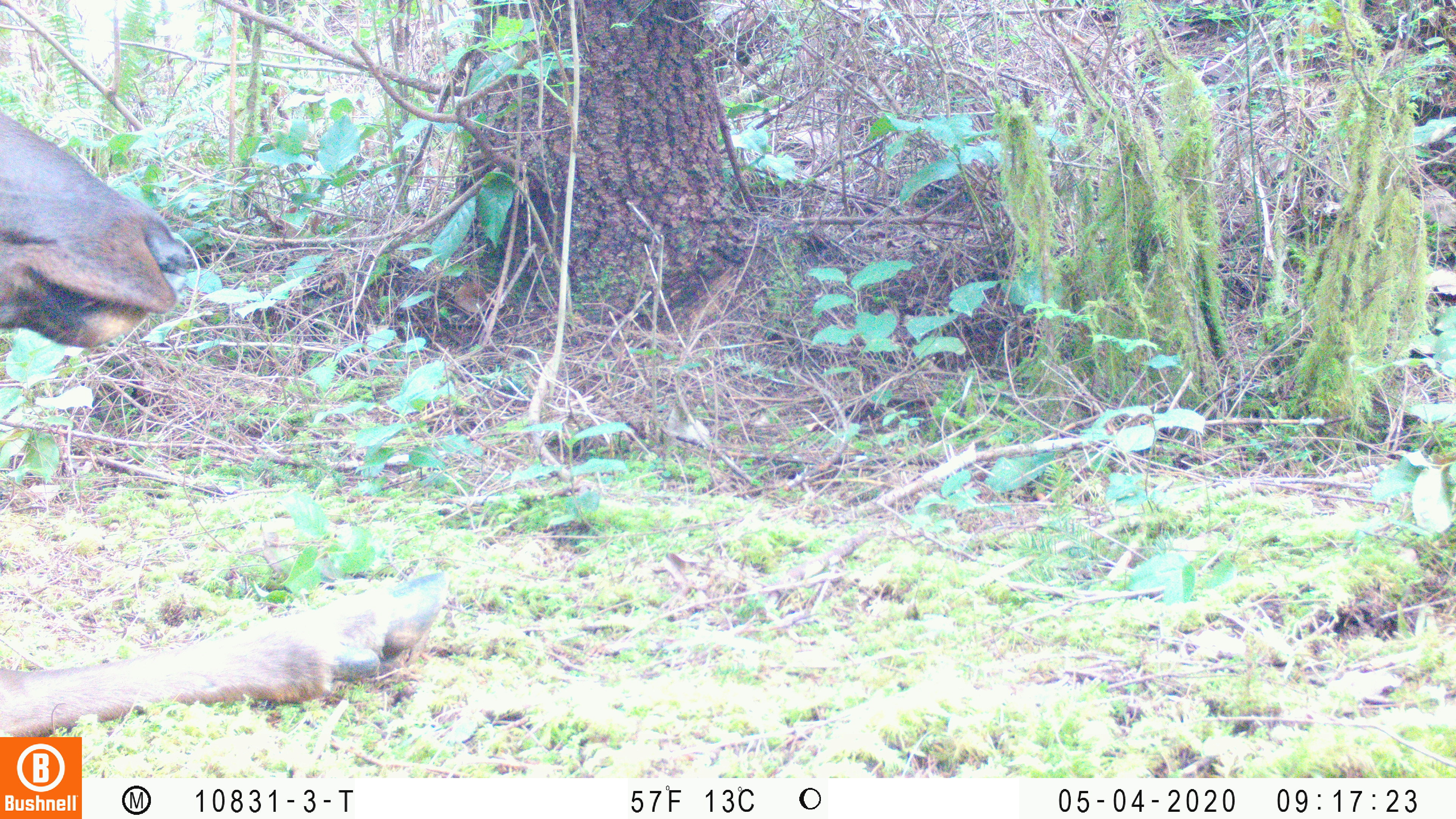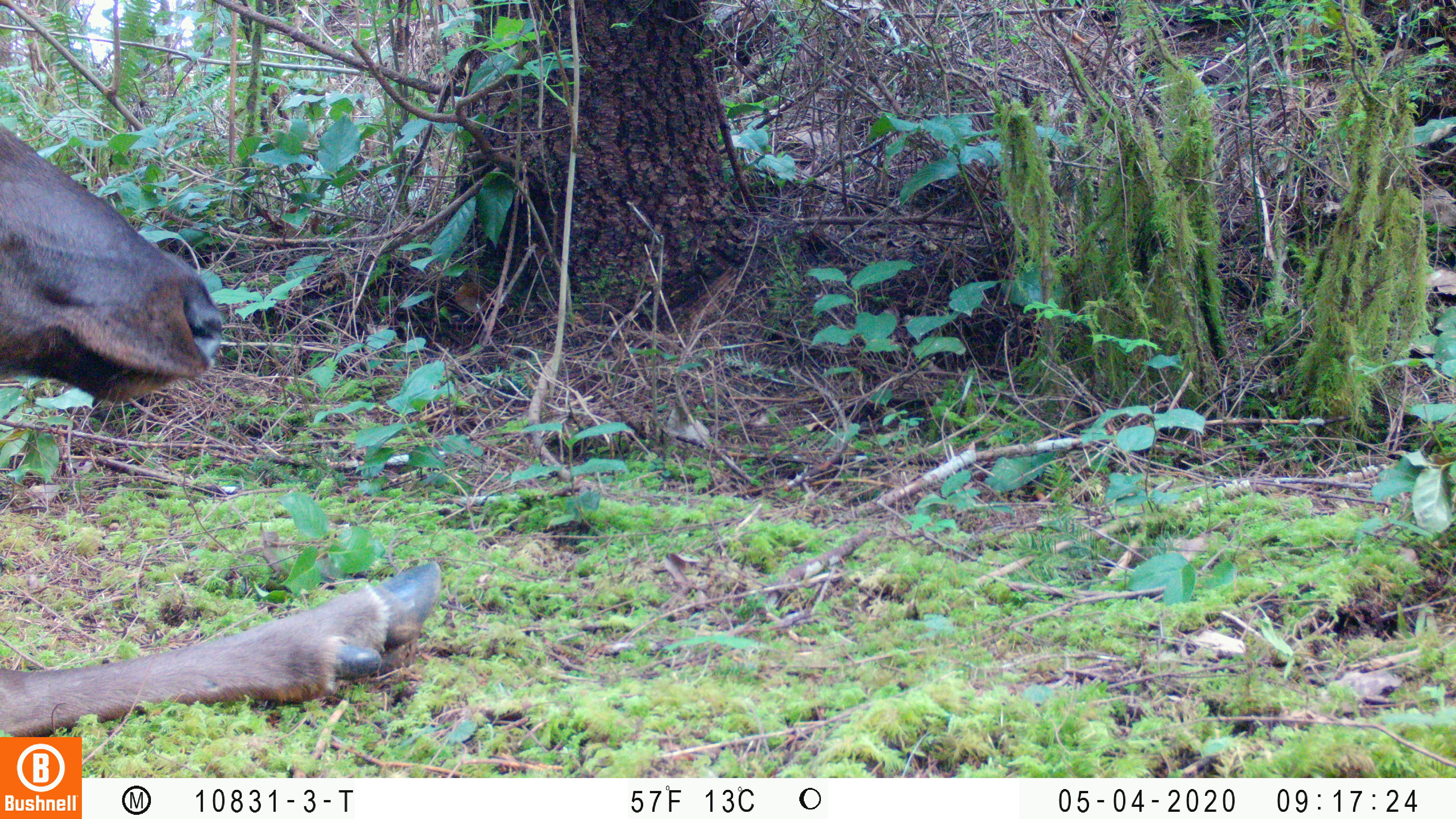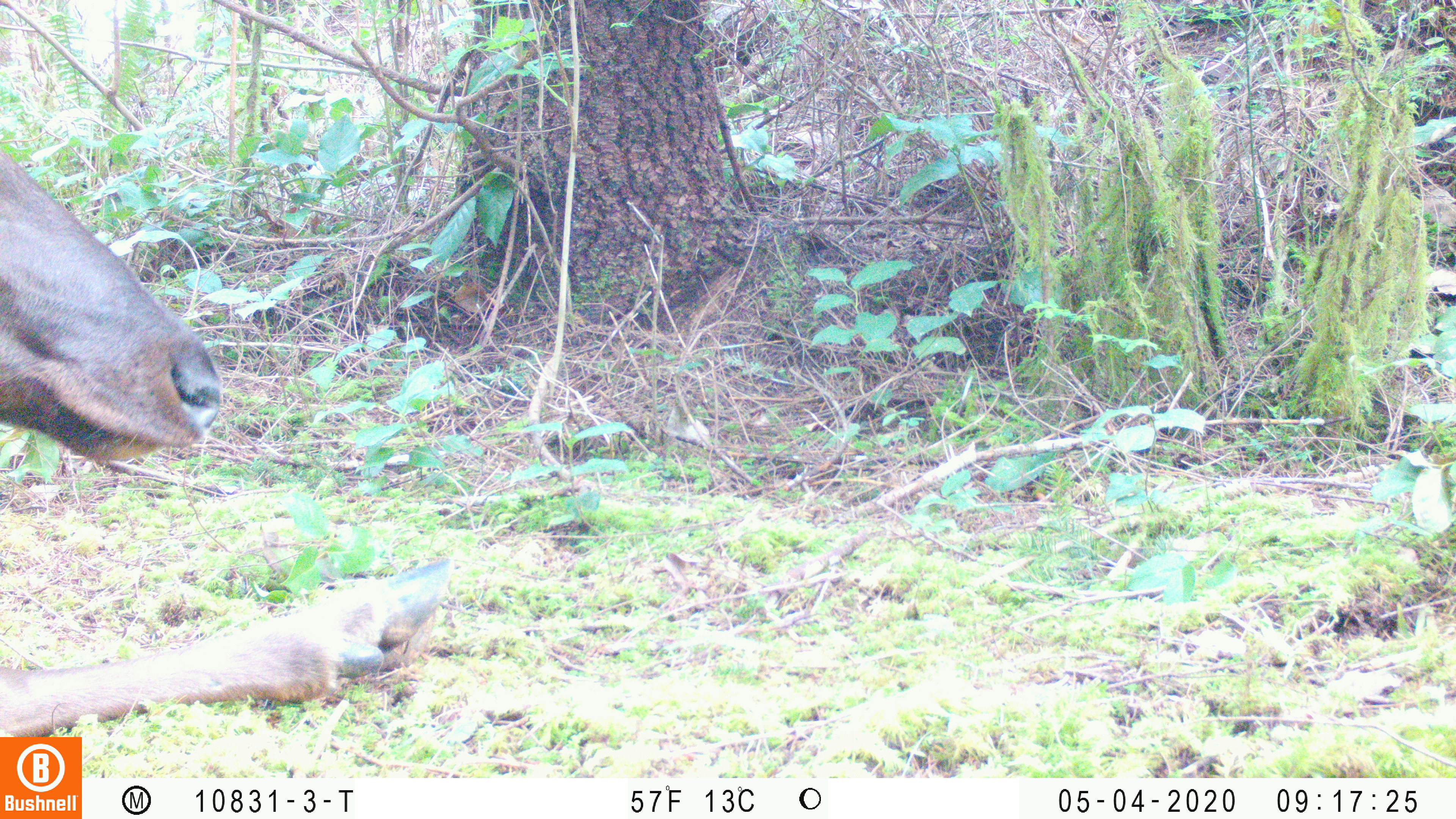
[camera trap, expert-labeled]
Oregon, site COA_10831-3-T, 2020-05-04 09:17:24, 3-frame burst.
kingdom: Animalia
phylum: Chordata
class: Mammalia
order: Artiodactyla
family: Cervidae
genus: Cervus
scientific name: Cervus canadensis roosevelti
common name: roosevelt elk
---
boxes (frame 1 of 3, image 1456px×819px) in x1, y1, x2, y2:
roosevelt elk: 2, 105, 452, 730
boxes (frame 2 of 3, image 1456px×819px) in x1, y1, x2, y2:
roosevelt elk: 2, 116, 448, 730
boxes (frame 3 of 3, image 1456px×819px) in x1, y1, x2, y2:
roosevelt elk: 0, 142, 461, 728